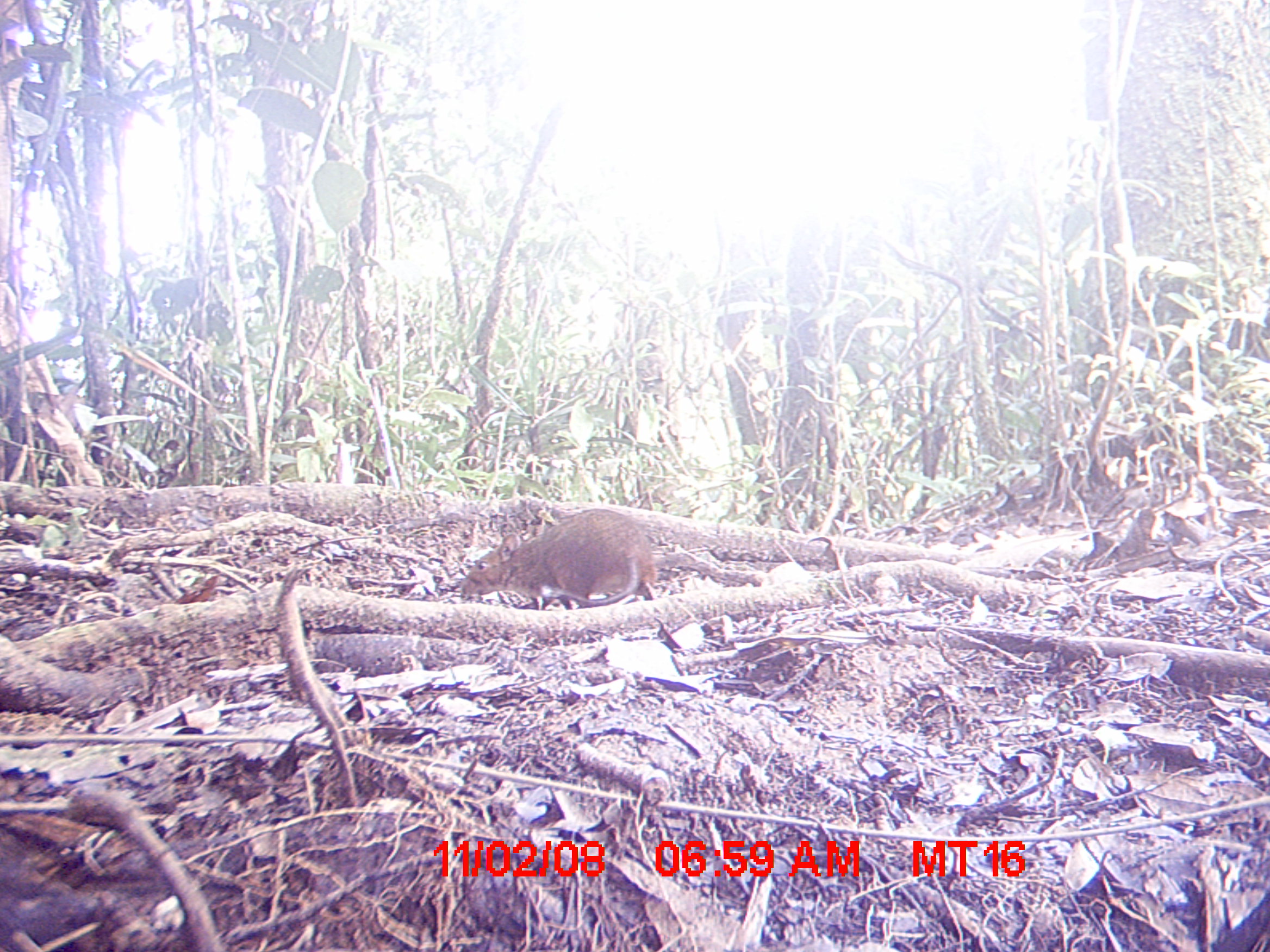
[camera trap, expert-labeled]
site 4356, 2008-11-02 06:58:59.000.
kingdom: Animalia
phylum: Chordata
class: Mammalia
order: Rodentia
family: Muridae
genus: Rattus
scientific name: Rattus rattus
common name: black rat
Rattus rattus (black rat), count 1.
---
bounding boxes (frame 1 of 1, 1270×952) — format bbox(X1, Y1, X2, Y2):
rattus rattus: bbox(459, 508, 657, 608)